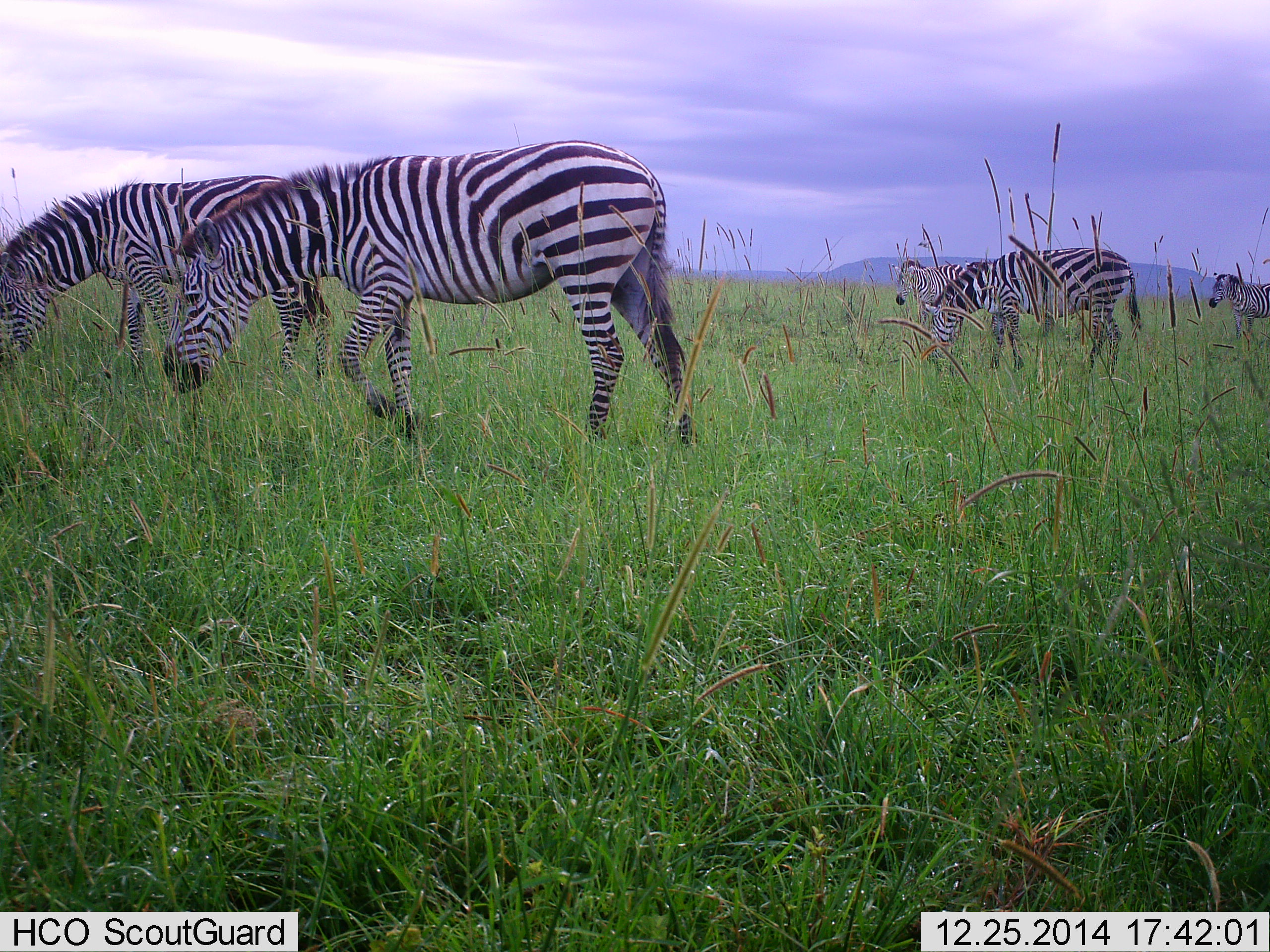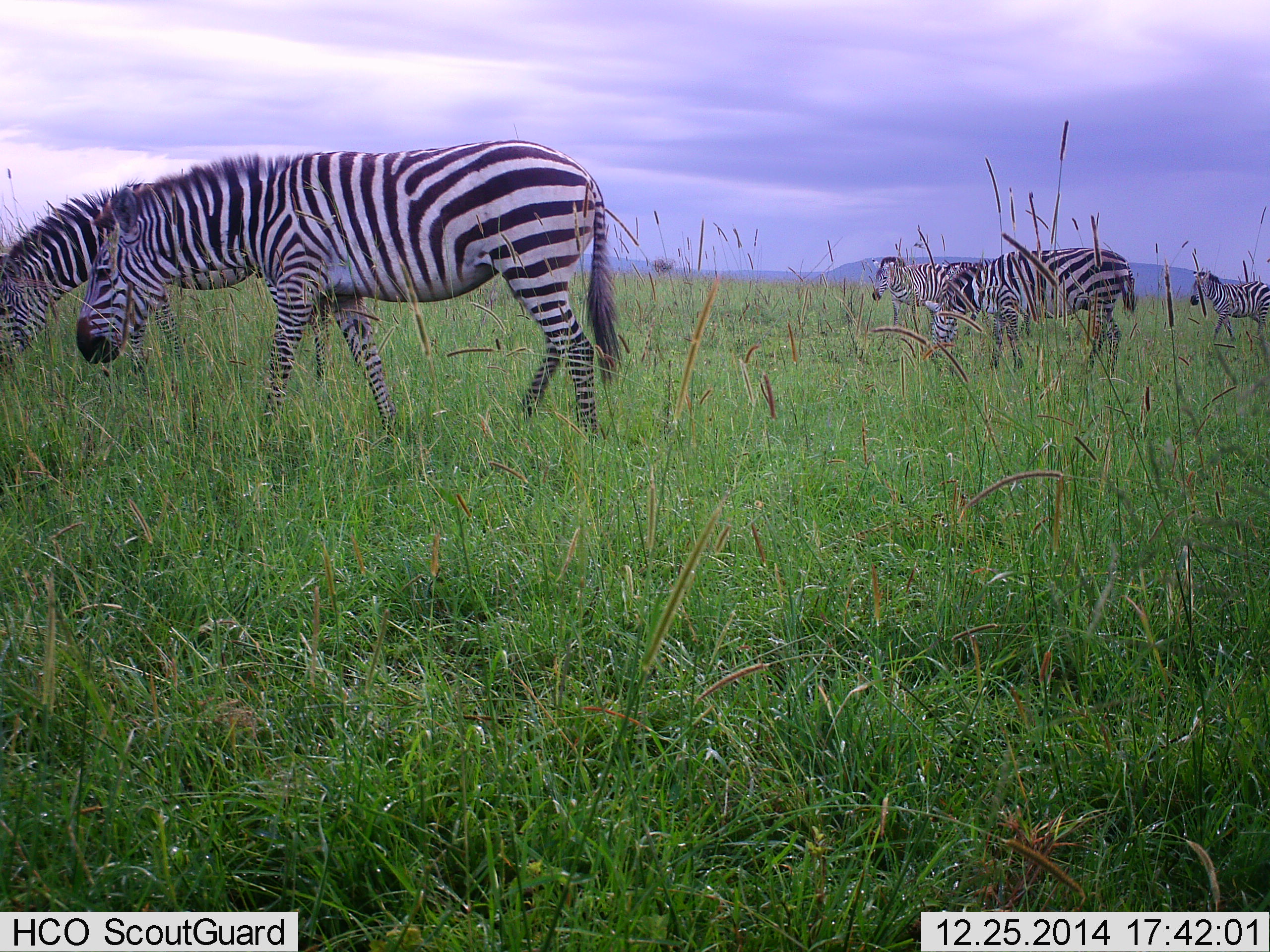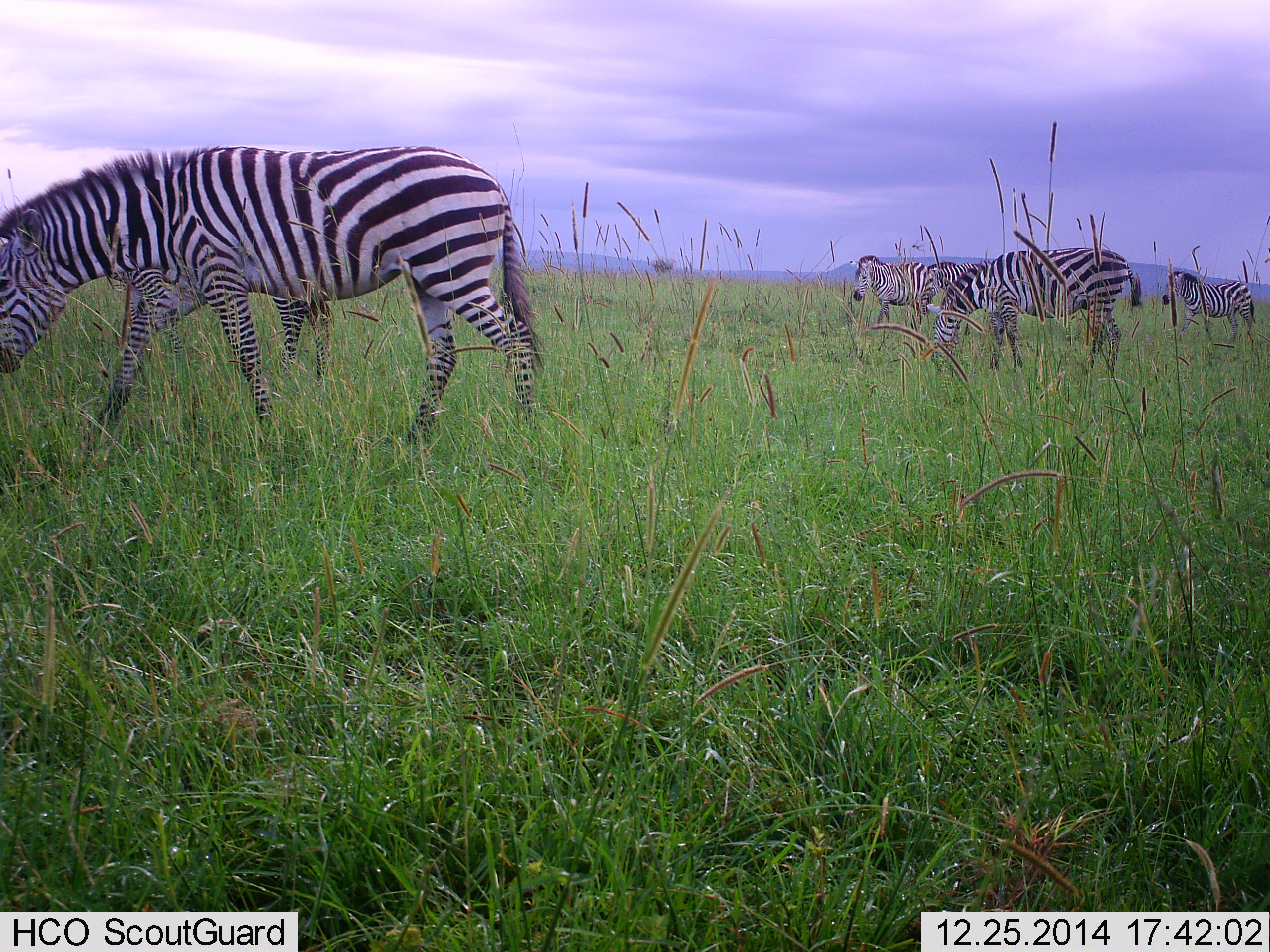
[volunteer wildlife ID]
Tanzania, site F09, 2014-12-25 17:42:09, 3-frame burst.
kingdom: Animalia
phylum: Chordata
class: Mammalia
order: Perissodactyla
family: Equidae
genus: Equus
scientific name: Equus quagga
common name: plains zebra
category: zebra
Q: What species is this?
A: Zebra (plains zebra) (Equus quagga).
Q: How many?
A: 5.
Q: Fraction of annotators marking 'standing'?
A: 0%.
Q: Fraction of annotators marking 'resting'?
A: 0%.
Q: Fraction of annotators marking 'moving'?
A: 70%.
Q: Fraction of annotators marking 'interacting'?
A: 0%.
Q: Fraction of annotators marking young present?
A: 0%.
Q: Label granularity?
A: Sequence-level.